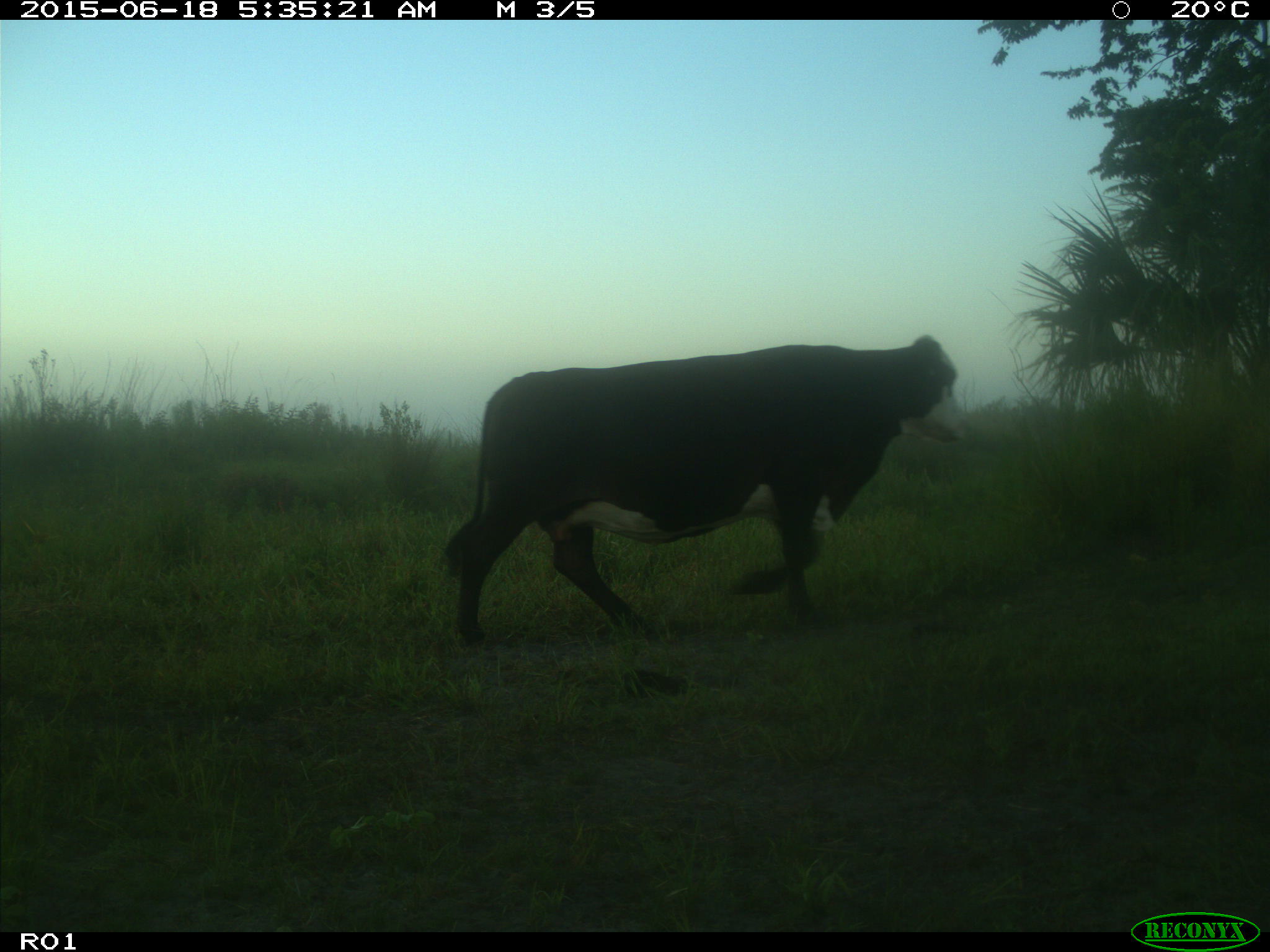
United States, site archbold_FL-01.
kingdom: Animalia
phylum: Chordata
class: Mammalia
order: Artiodactyla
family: Bovidae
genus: Bos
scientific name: Bos taurus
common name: domestic cow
Bos taurus (domestic cow).